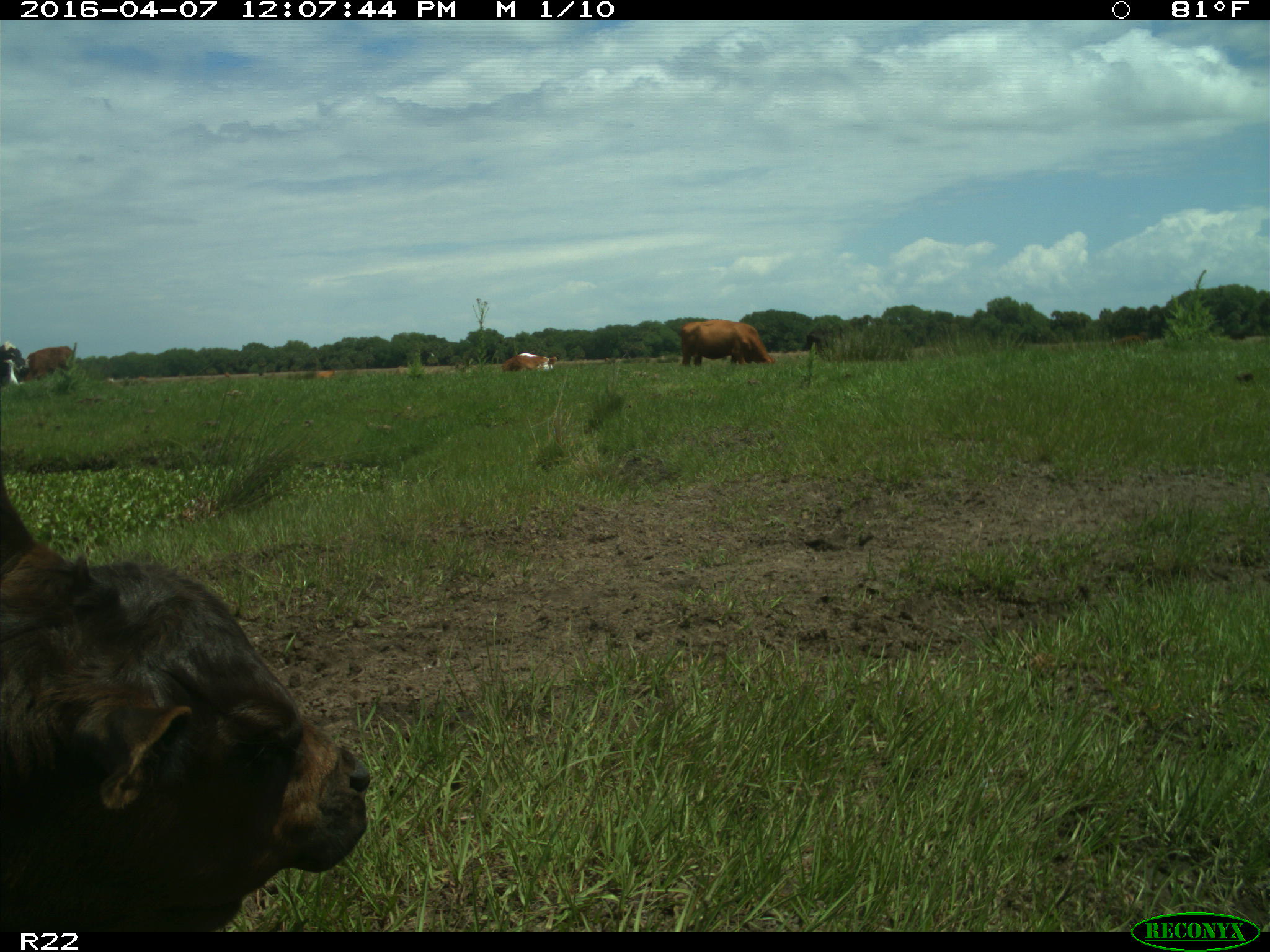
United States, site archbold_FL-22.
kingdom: Animalia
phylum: Chordata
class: Mammalia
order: Artiodactyla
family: Bovidae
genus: Bos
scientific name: Bos taurus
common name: domestic cow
Bos taurus (domestic cow).